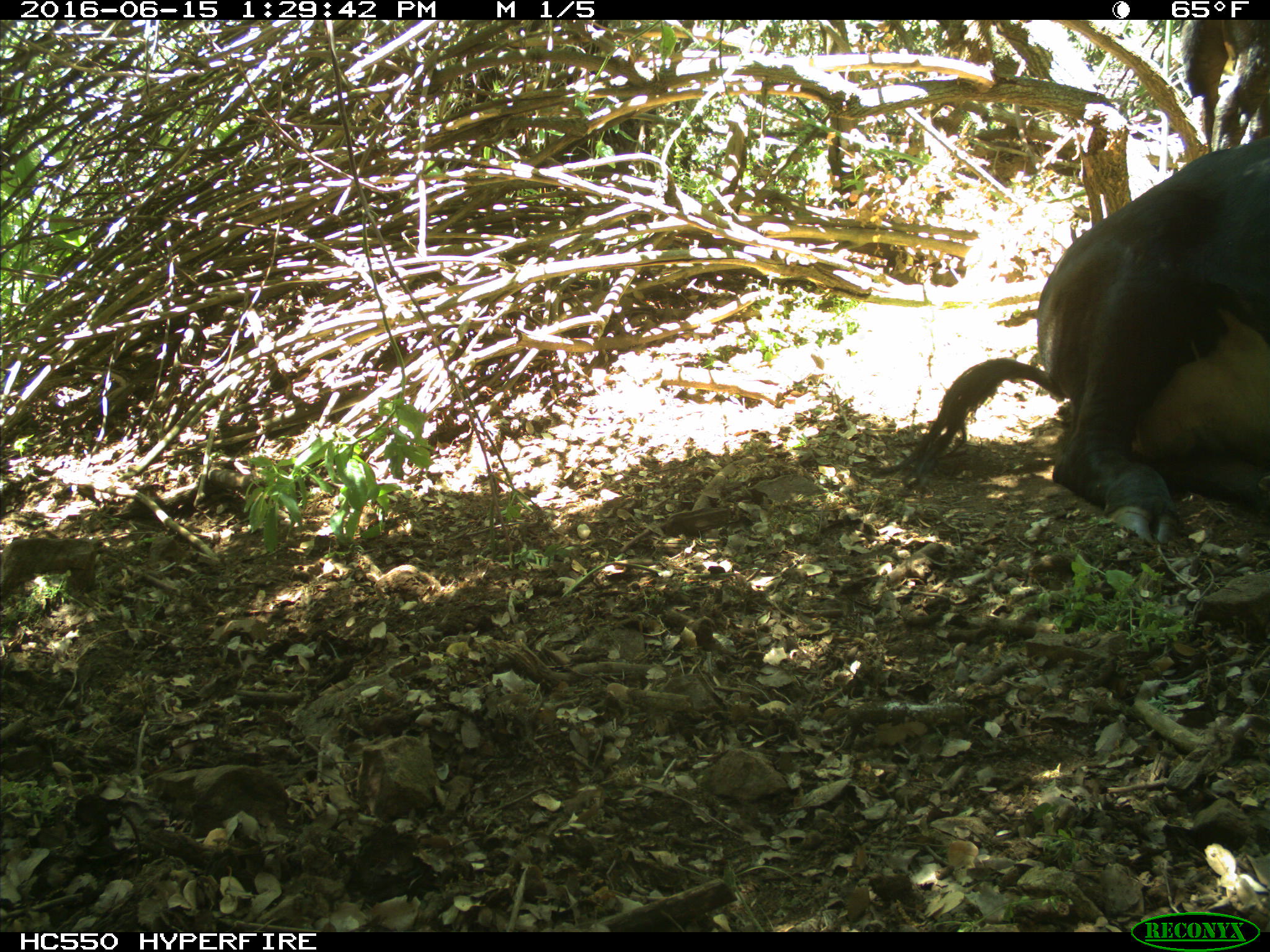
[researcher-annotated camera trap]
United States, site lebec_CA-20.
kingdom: Animalia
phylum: Chordata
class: Mammalia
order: Artiodactyla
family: Bovidae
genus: Bos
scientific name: Bos taurus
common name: domestic cow